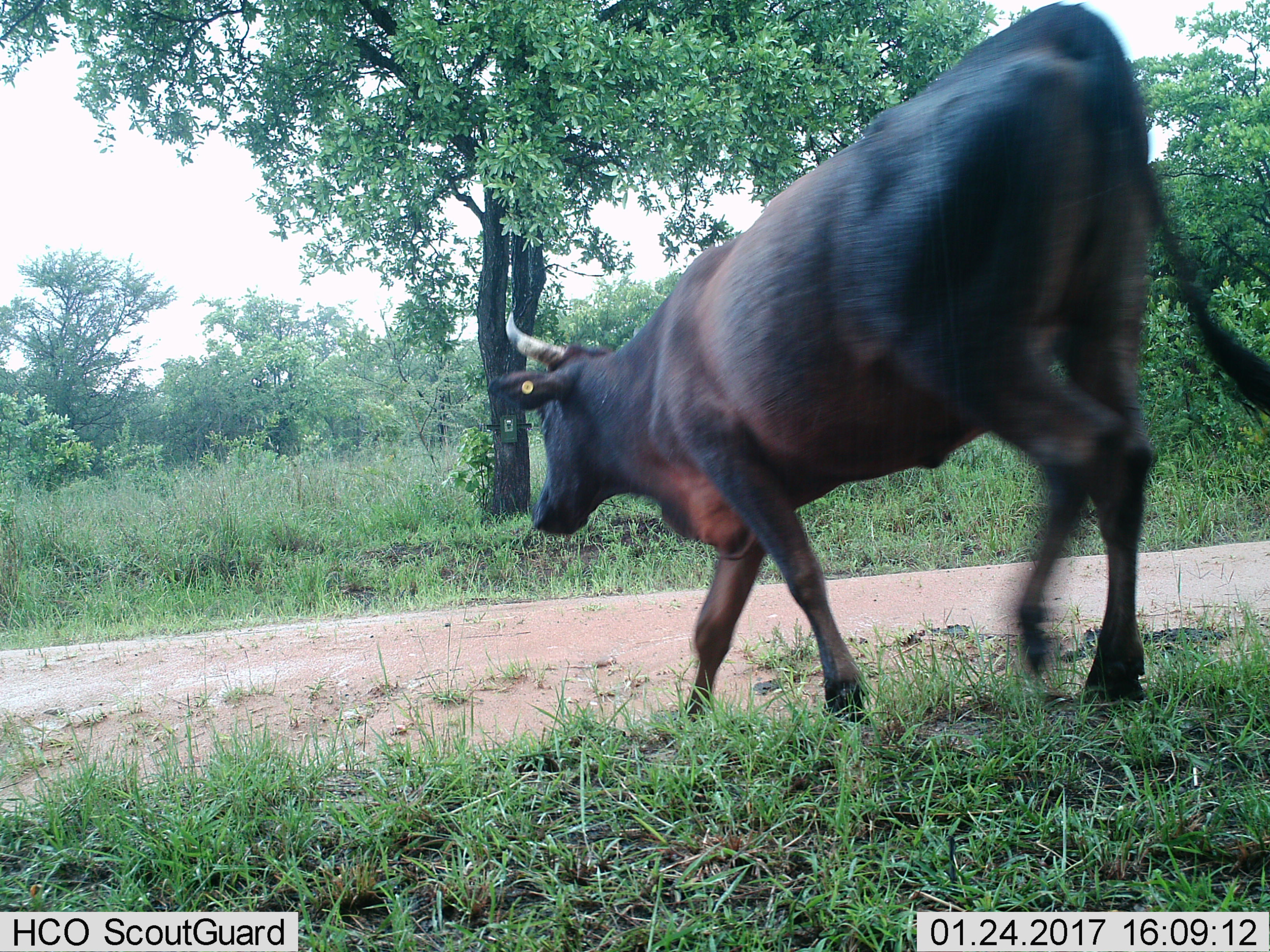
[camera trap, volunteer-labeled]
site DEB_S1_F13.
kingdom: Animalia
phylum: Chordata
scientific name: Vertebrata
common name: domestic animal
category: domesticanimal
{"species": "domesticanimal (domestic animal) (Vertebrata)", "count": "1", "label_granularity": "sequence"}